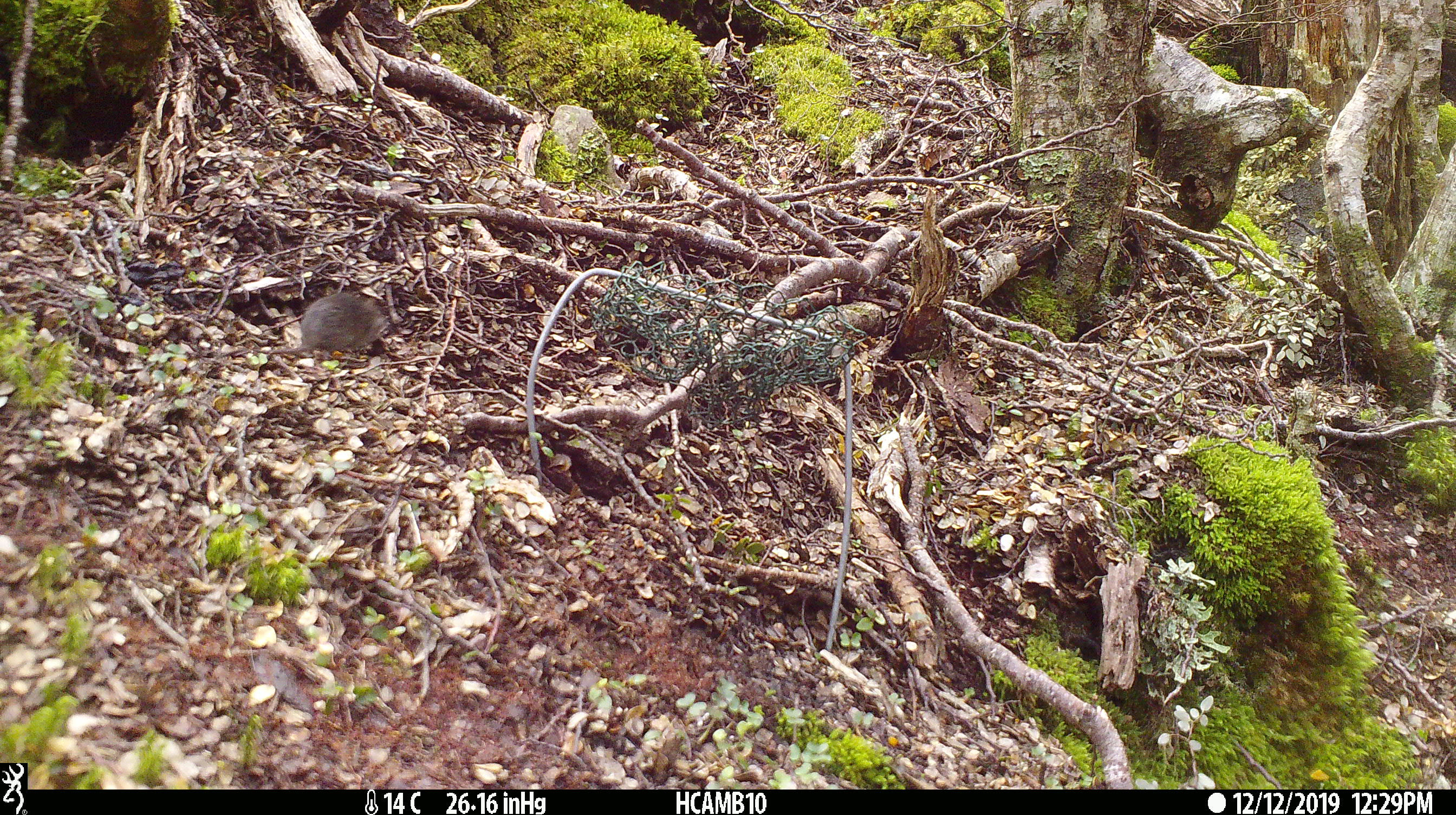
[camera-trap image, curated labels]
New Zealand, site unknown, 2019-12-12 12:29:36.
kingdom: Animalia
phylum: Chordata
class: Mammalia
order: Rodentia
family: Muridae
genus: Mus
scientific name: Mus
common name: mouse